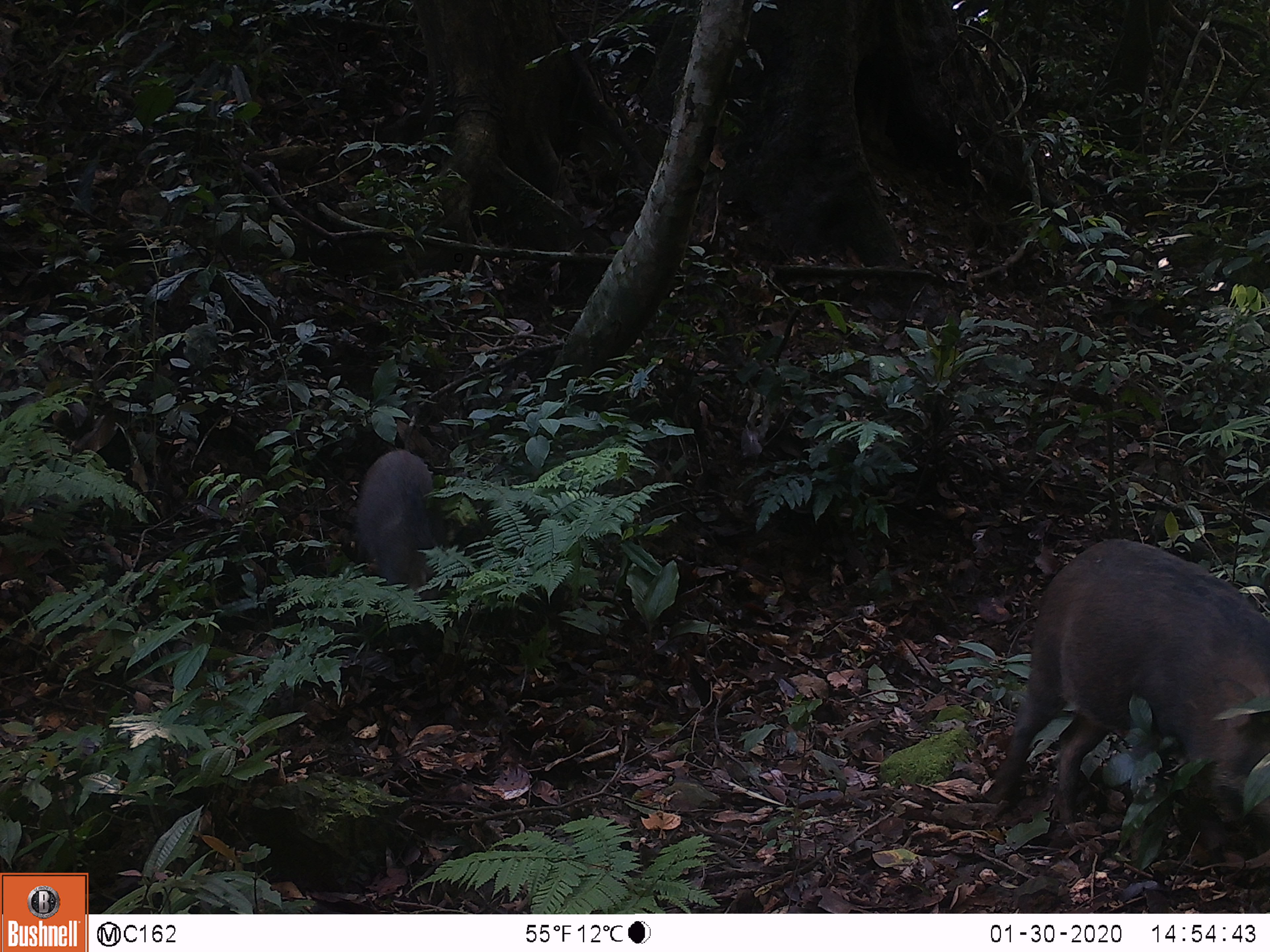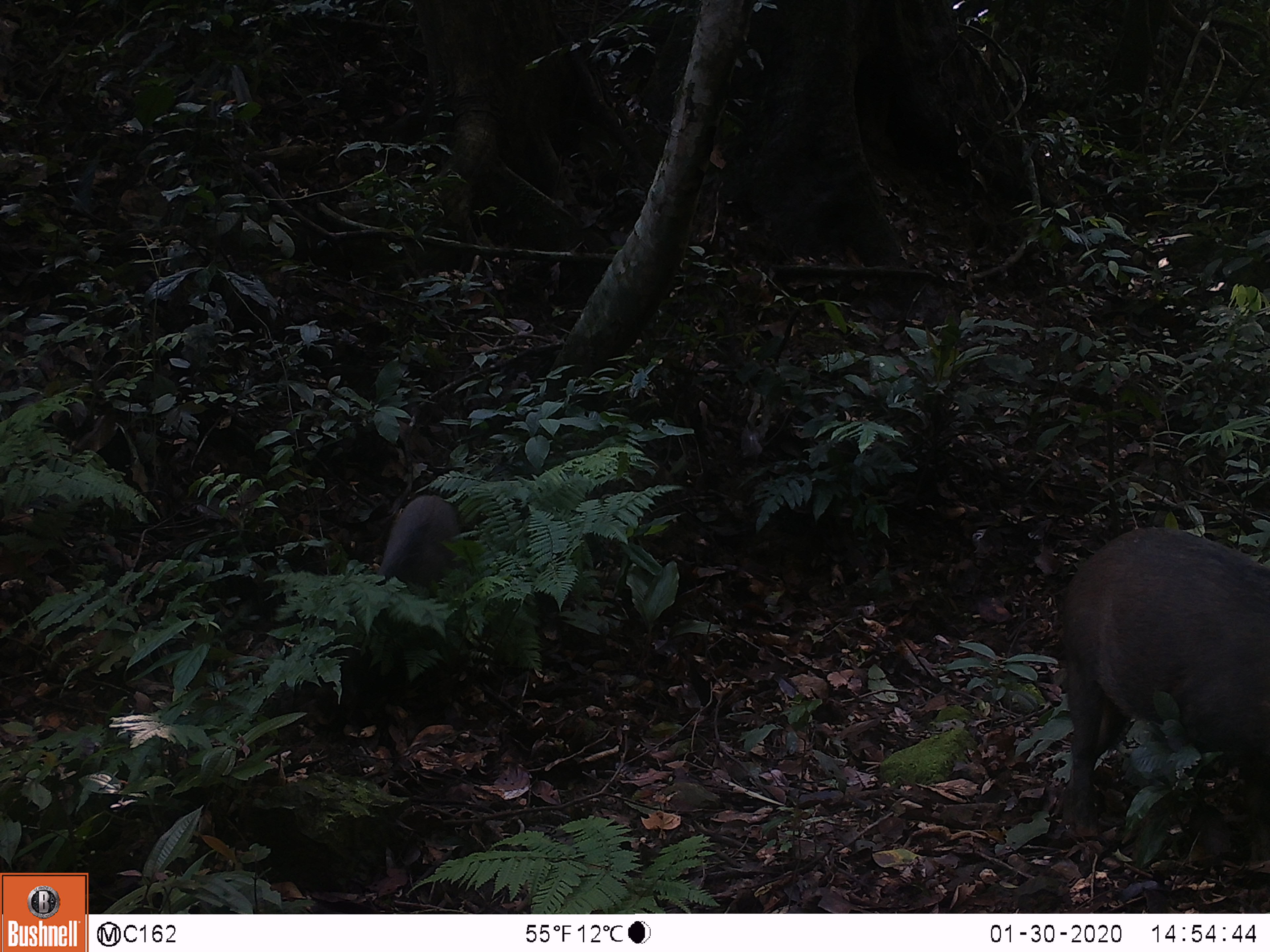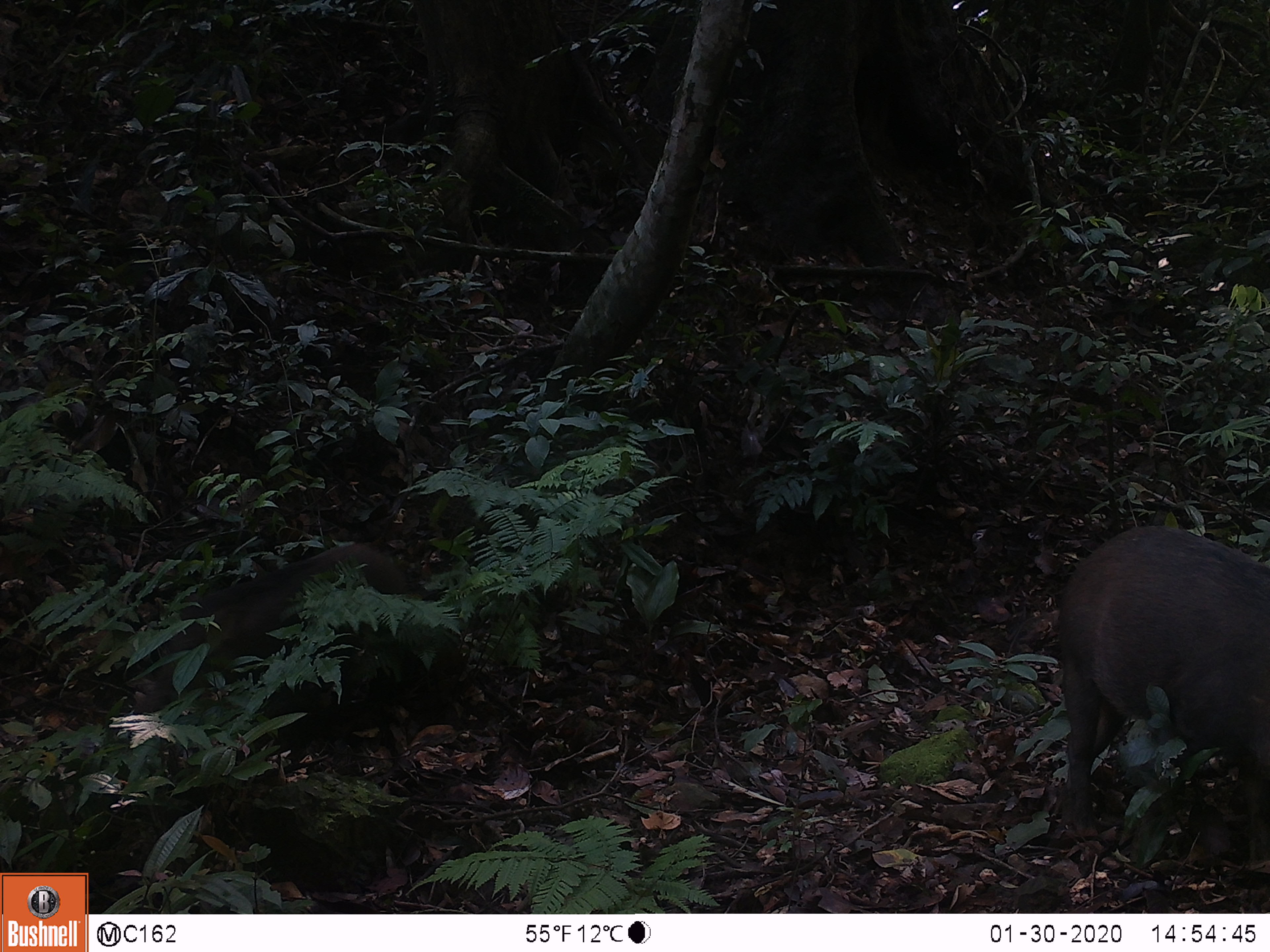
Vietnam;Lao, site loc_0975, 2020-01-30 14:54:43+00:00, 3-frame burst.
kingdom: Animalia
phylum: Chordata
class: Mammalia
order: Artiodactyla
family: Suidae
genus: Sus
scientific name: Sus scrofa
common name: eurasian wild pig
Eurasian wild pig (Sus scrofa). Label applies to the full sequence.